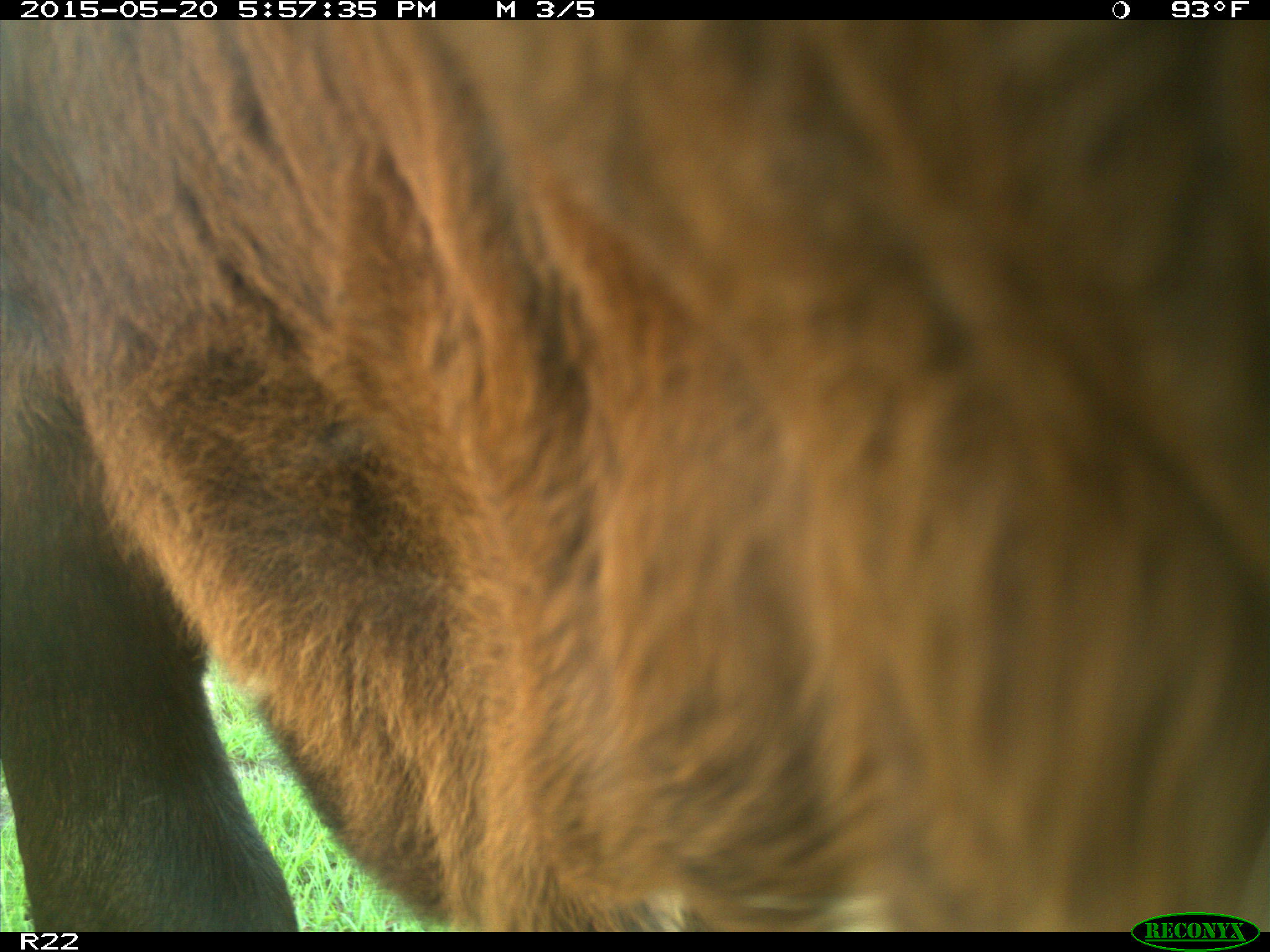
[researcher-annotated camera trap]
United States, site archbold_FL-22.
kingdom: Animalia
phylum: Chordata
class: Mammalia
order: Artiodactyla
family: Bovidae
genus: Bos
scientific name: Bos taurus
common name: domestic cow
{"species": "Bos taurus (domestic cow)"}